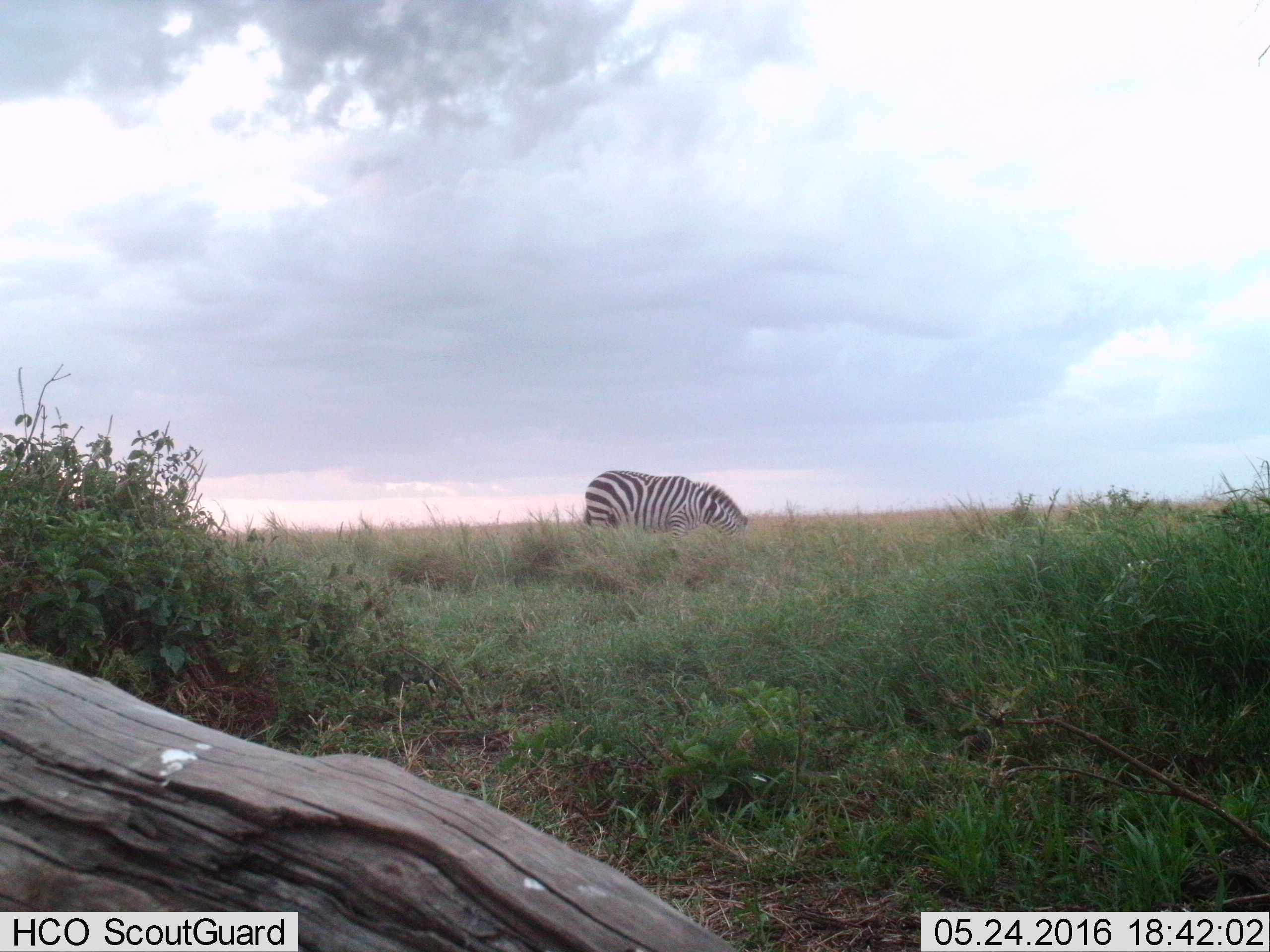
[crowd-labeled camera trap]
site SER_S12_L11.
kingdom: Animalia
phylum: Chordata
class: Mammalia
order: Perissodactyla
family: Equidae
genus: Equus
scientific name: Equus quagga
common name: plains zebra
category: zebraplains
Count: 1.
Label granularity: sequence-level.